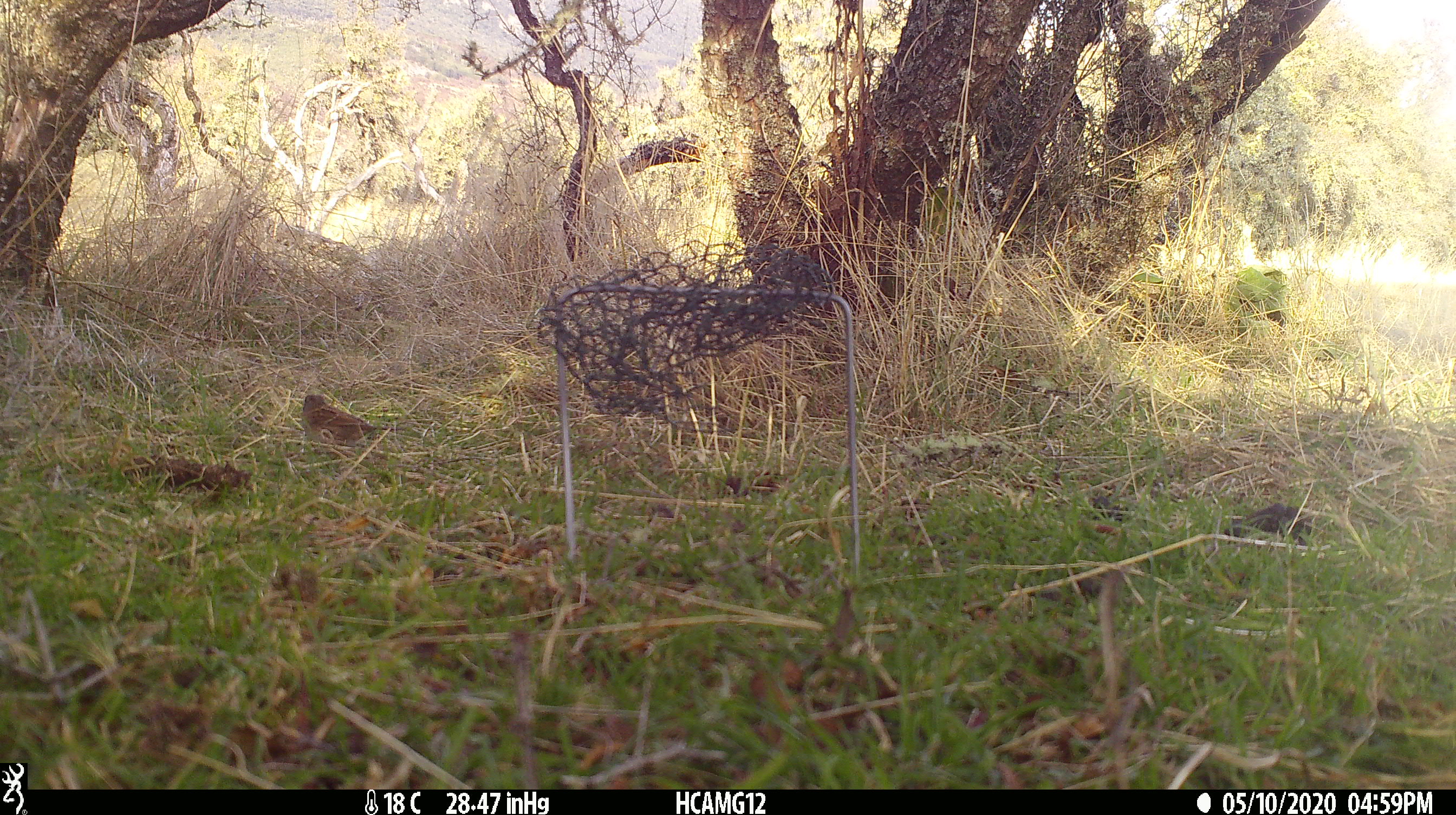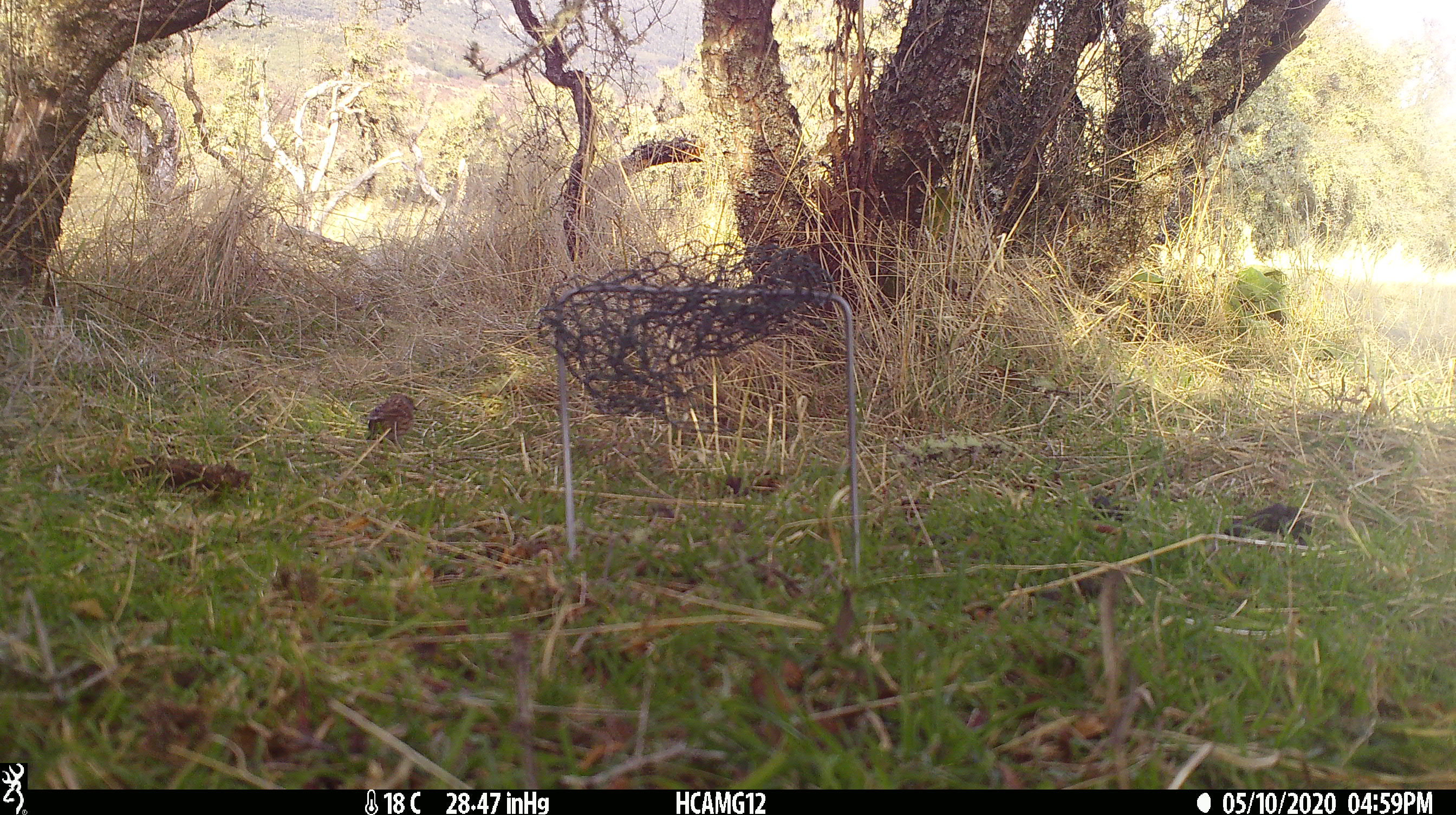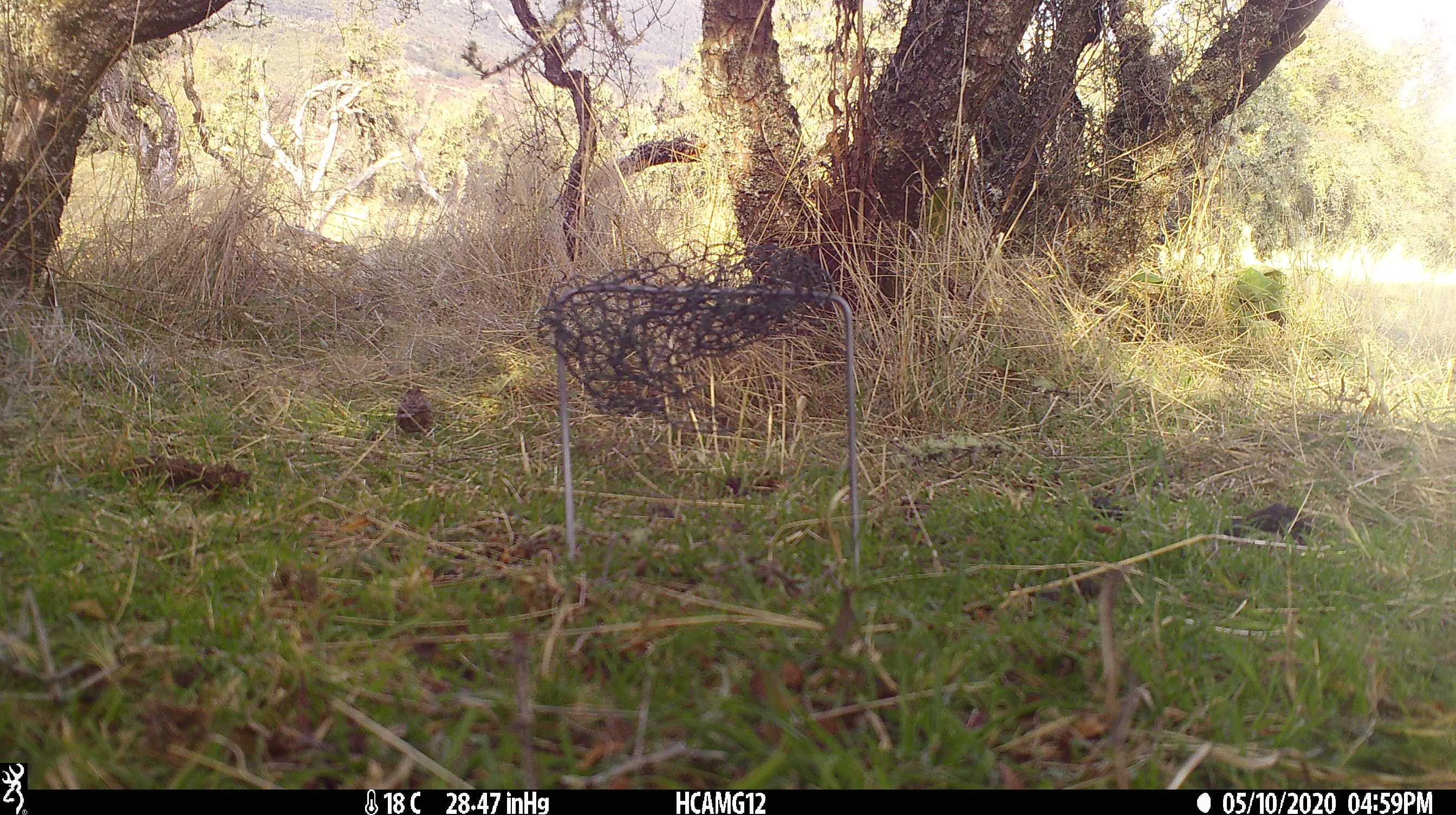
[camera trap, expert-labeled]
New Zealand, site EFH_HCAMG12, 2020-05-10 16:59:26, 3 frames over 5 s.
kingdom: Animalia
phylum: Chordata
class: Aves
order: Passeriformes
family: Prunellidae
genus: Prunella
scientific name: Prunella modularis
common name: dunnock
Dunnock (Prunella modularis).